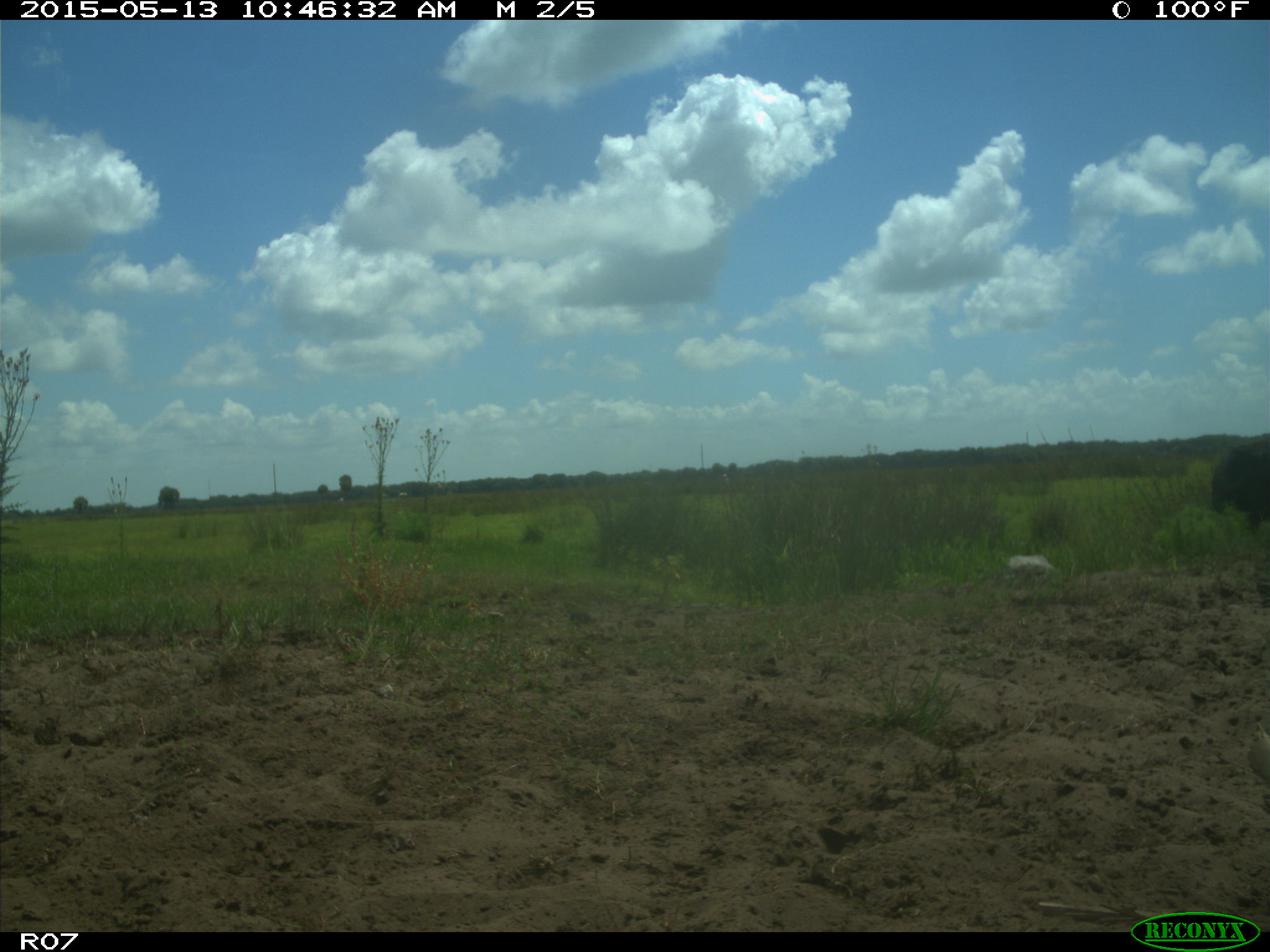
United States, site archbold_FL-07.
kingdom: Animalia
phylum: Chordata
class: Mammalia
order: Artiodactyla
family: Bovidae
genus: Bos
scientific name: Bos taurus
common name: domestic cow